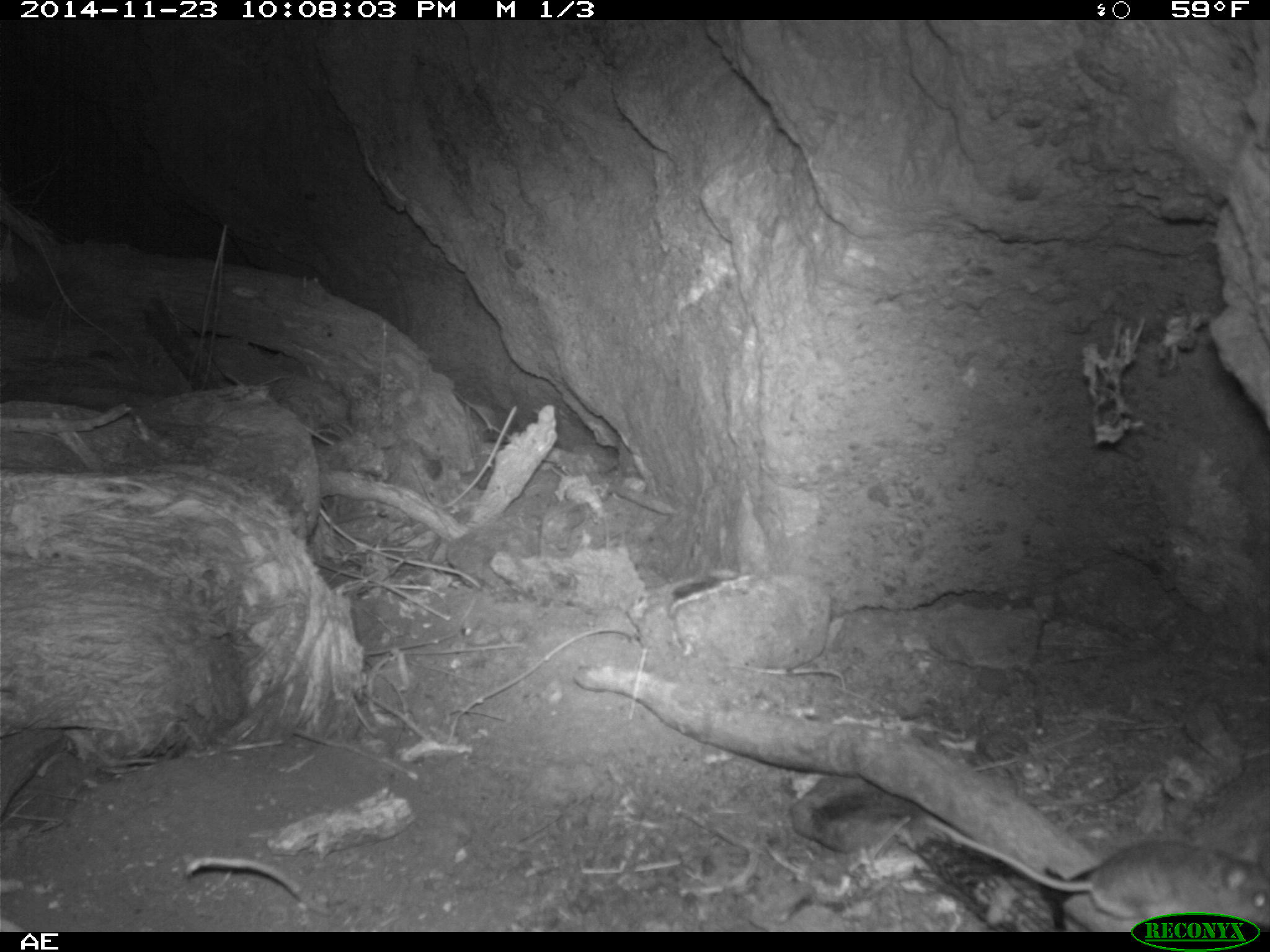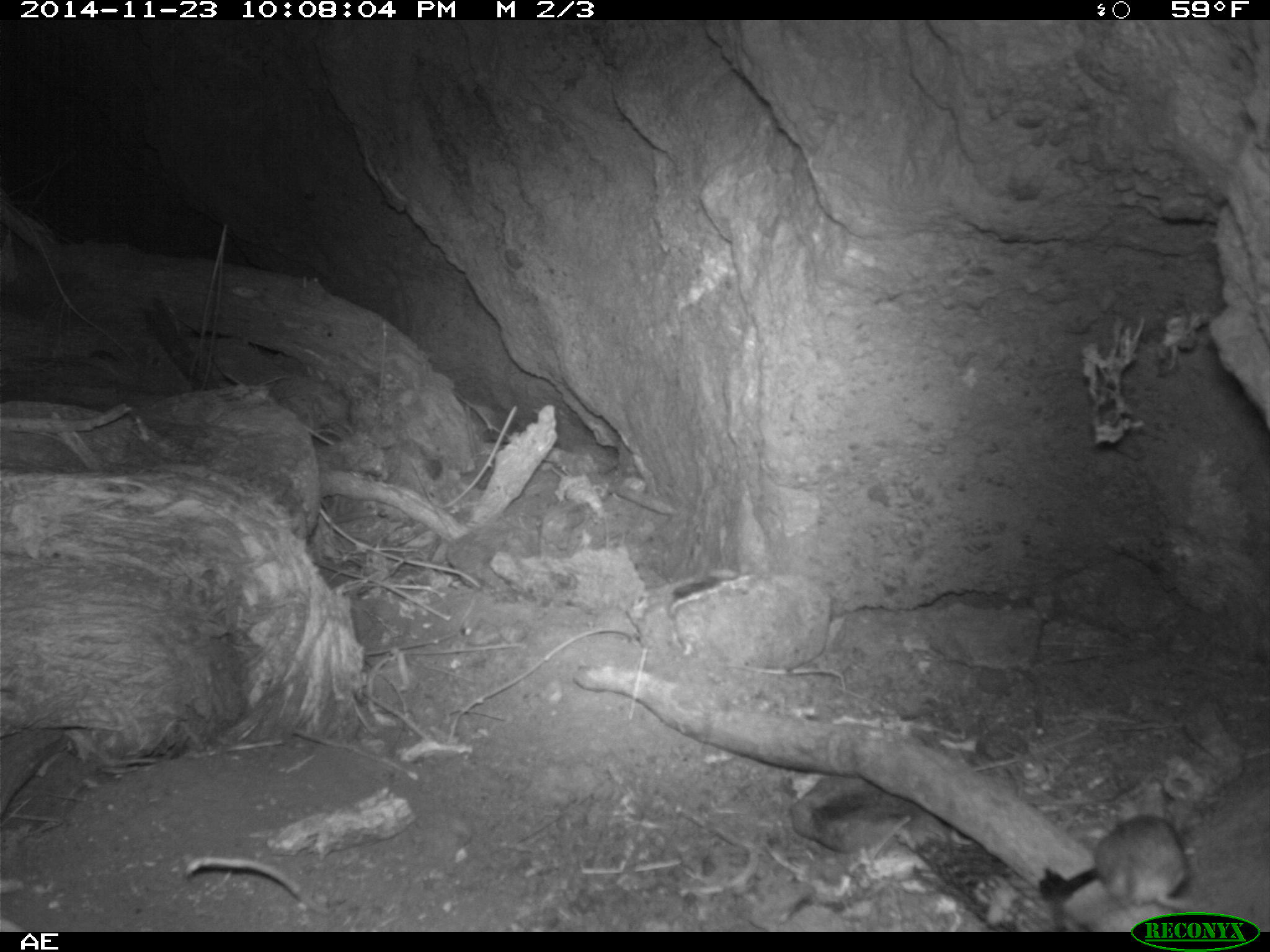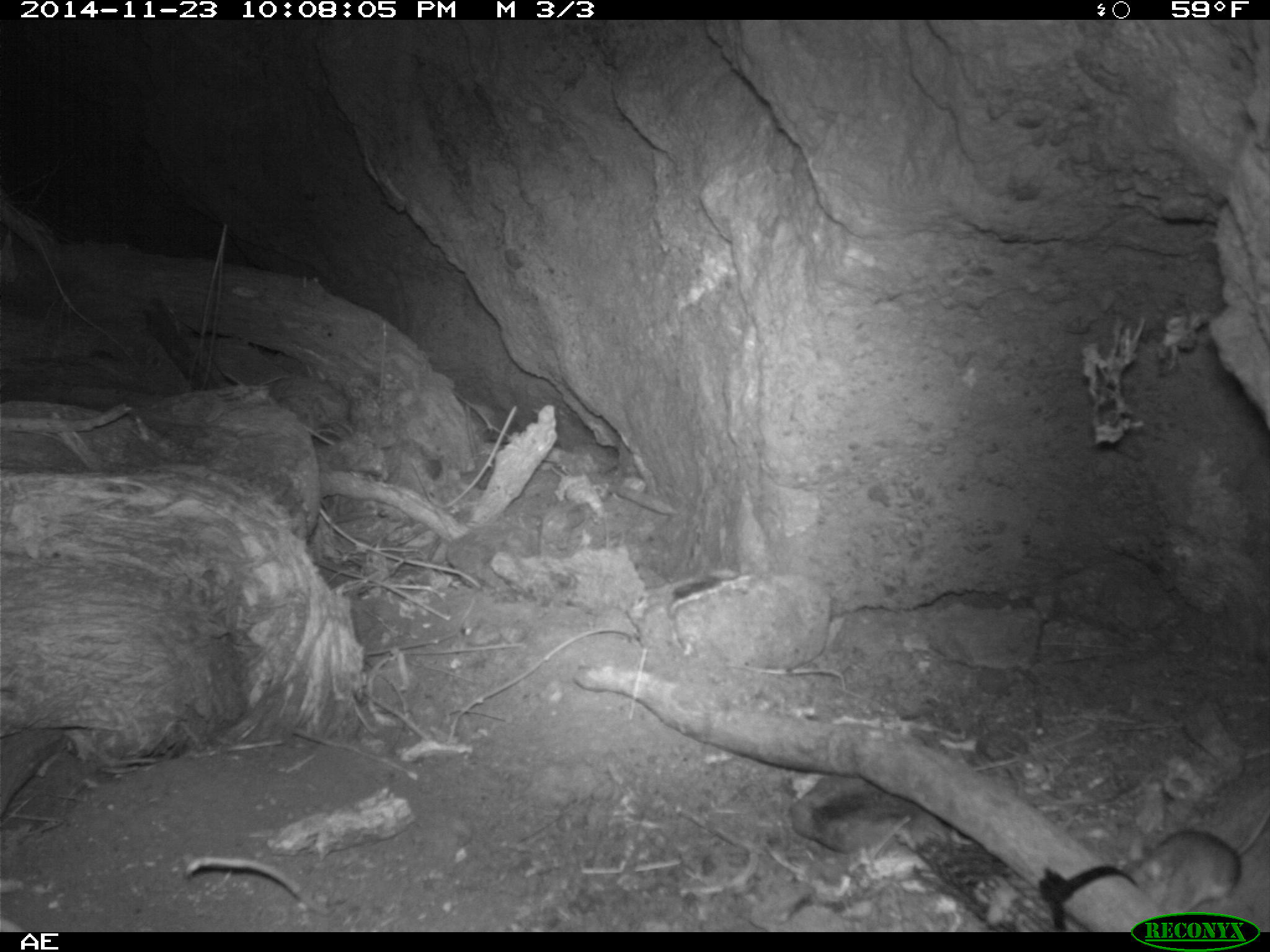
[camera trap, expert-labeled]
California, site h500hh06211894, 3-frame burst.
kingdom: Animalia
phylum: Chordata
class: Mammalia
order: Rodentia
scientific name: Rodentia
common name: rodent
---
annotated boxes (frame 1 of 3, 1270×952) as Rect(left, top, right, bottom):
rodent: Rect(926, 817, 1269, 931)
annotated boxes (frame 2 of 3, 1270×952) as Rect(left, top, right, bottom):
rodent: Rect(1094, 815, 1208, 911)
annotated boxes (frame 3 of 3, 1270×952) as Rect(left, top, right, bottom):
rodent: Rect(1119, 809, 1269, 915)